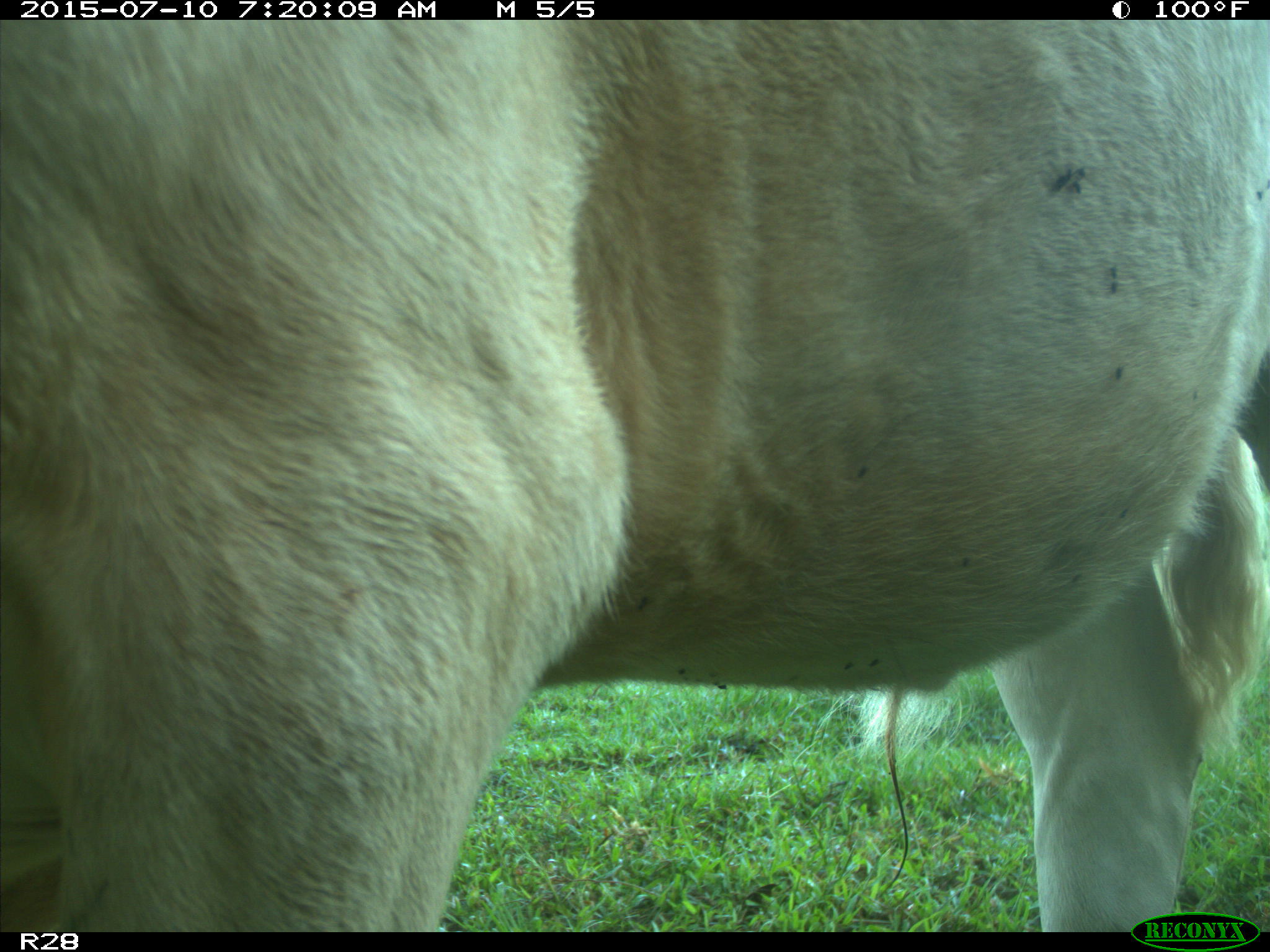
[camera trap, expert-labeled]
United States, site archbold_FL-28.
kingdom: Animalia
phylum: Chordata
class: Mammalia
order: Artiodactyla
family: Bovidae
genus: Bos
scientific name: Bos taurus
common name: domestic cow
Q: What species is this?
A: Bos taurus (domestic cow).